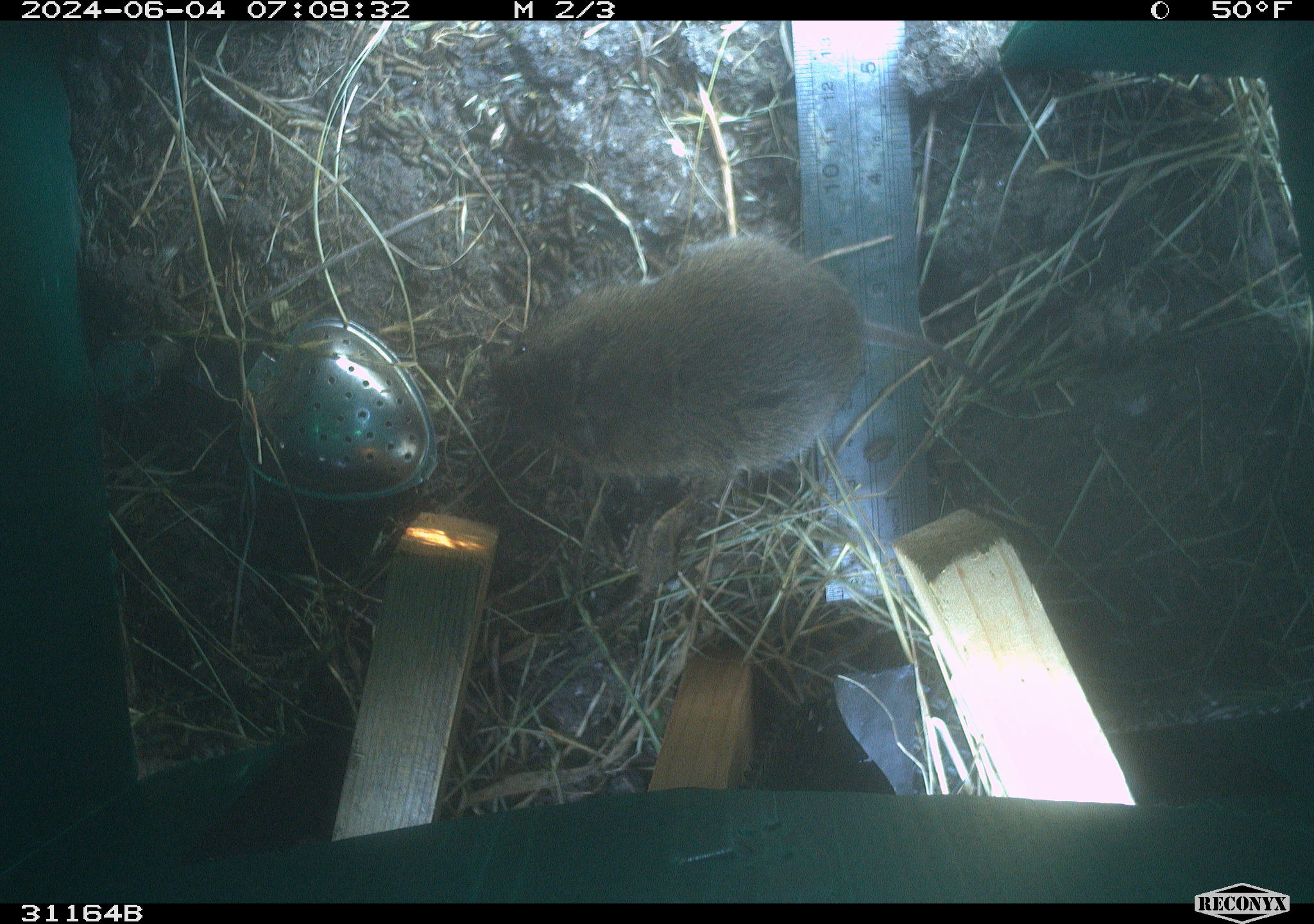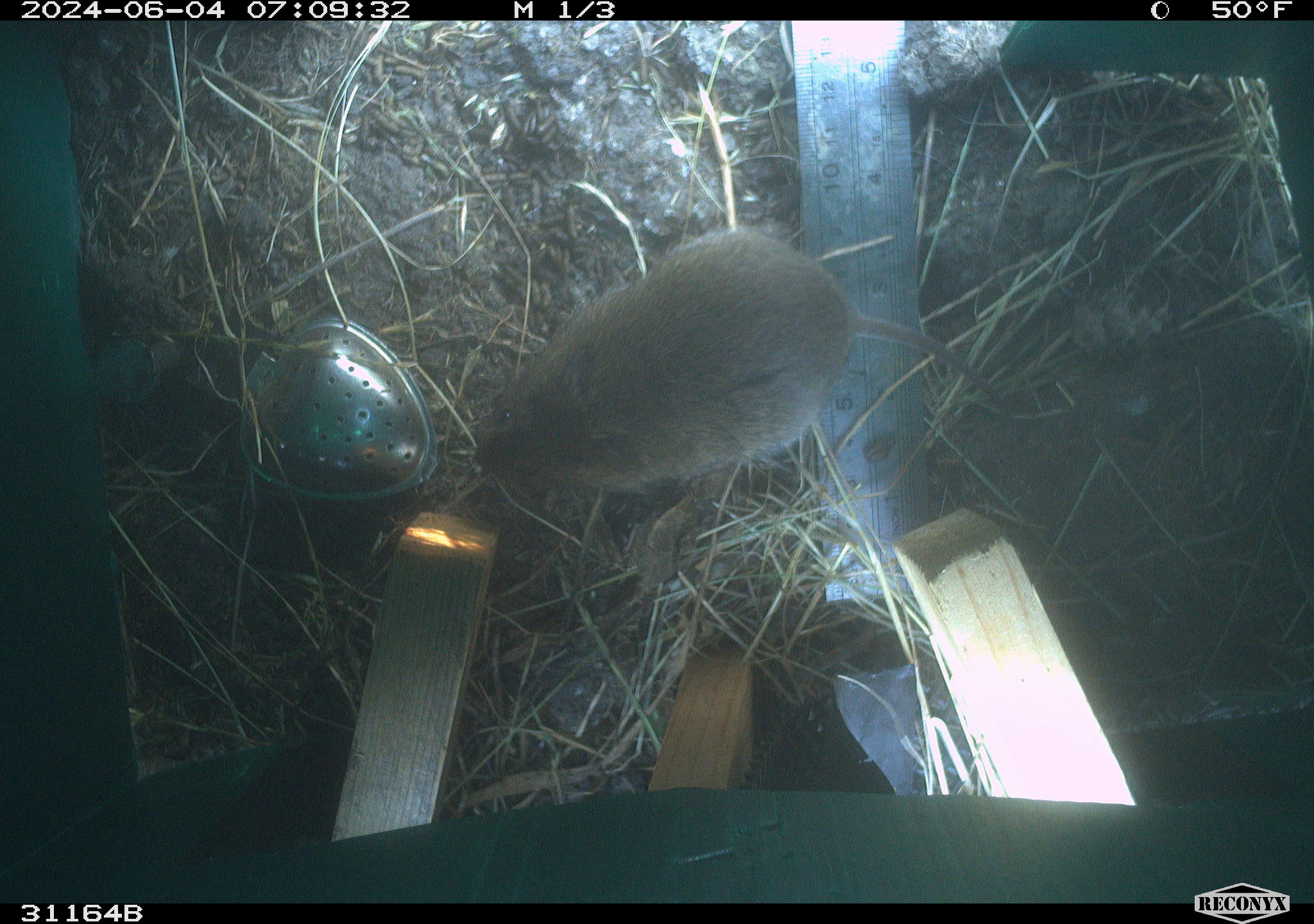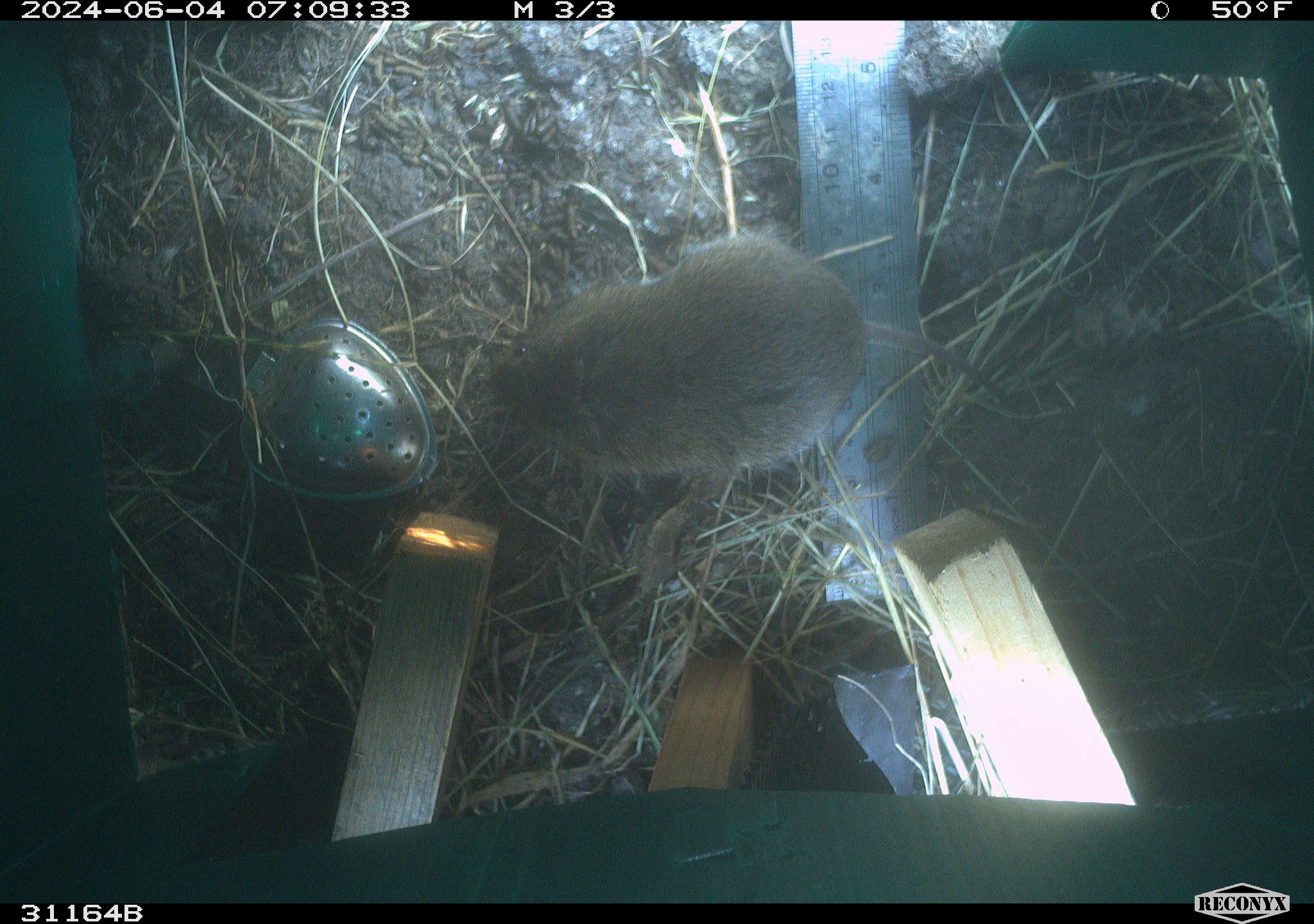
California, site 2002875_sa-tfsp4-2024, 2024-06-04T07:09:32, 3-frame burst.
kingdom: Animalia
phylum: Chordata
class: Mammalia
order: Rodentia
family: Cricetidae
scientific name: Arvicolinae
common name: voles, lemmings, and muskrats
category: arvicolinae subfamily